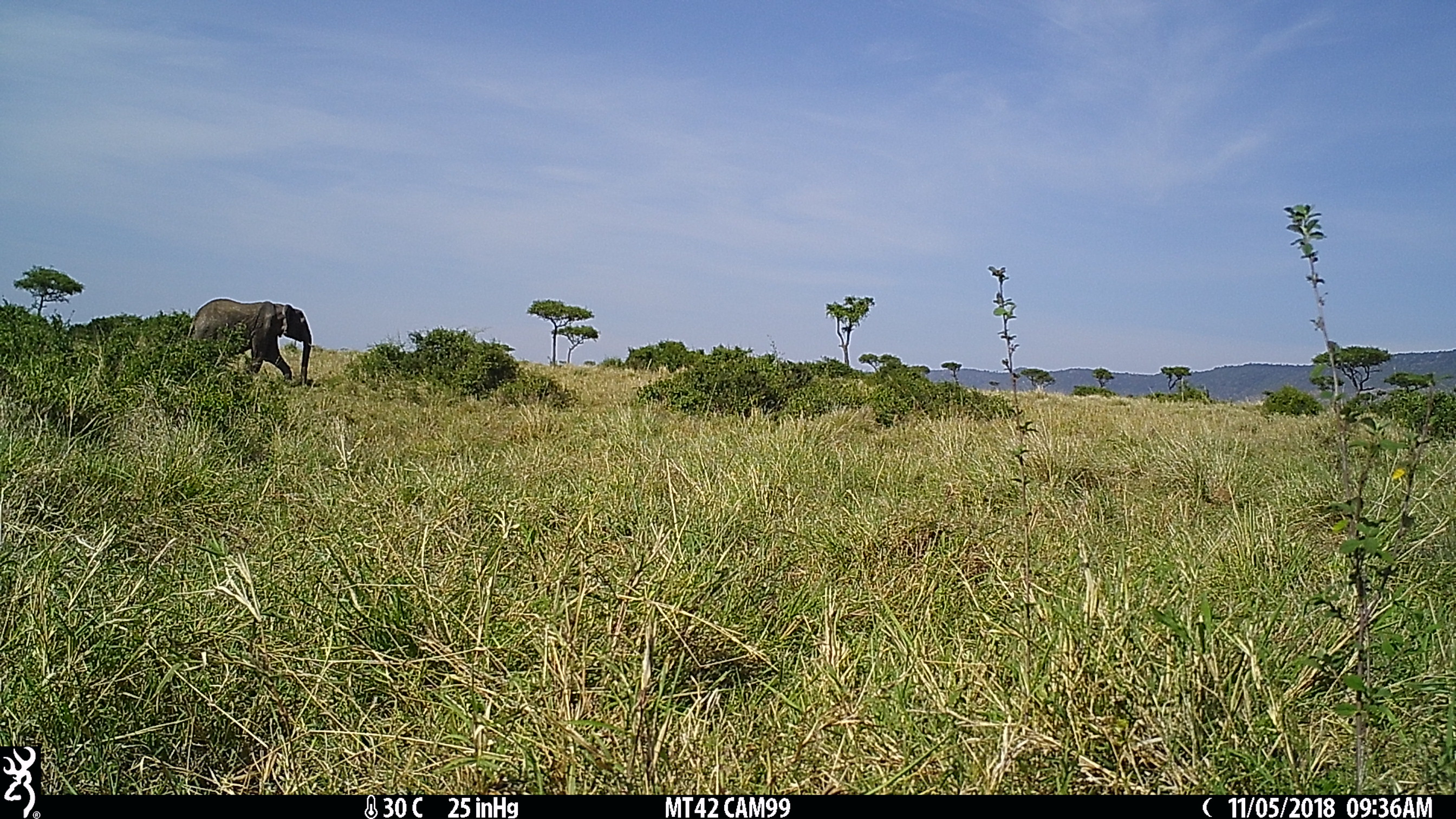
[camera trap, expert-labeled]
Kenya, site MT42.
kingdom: Animalia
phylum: Chordata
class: Mammalia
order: Proboscidea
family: Elephantidae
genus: Loxodonta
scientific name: Loxodonta africana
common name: elephant